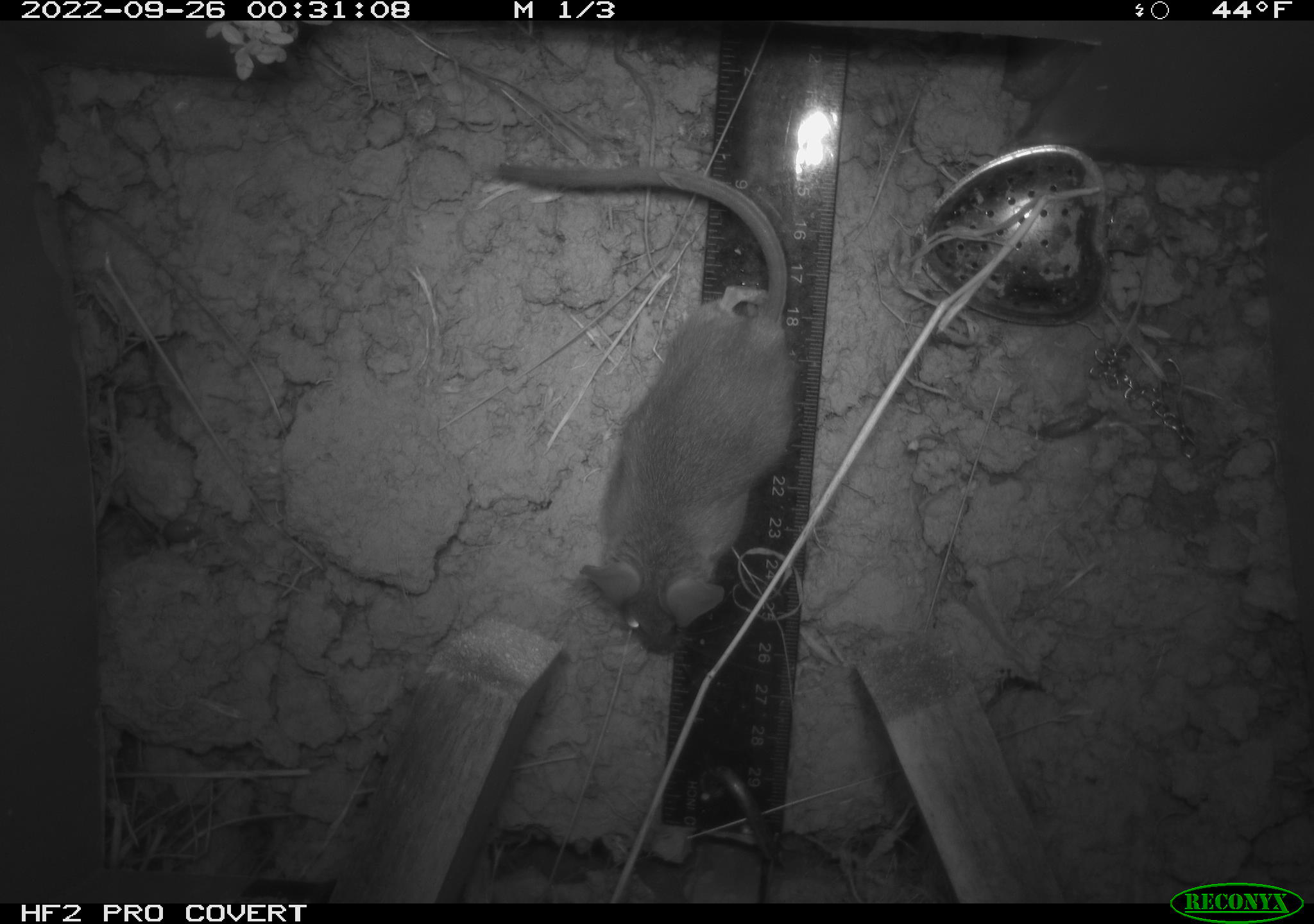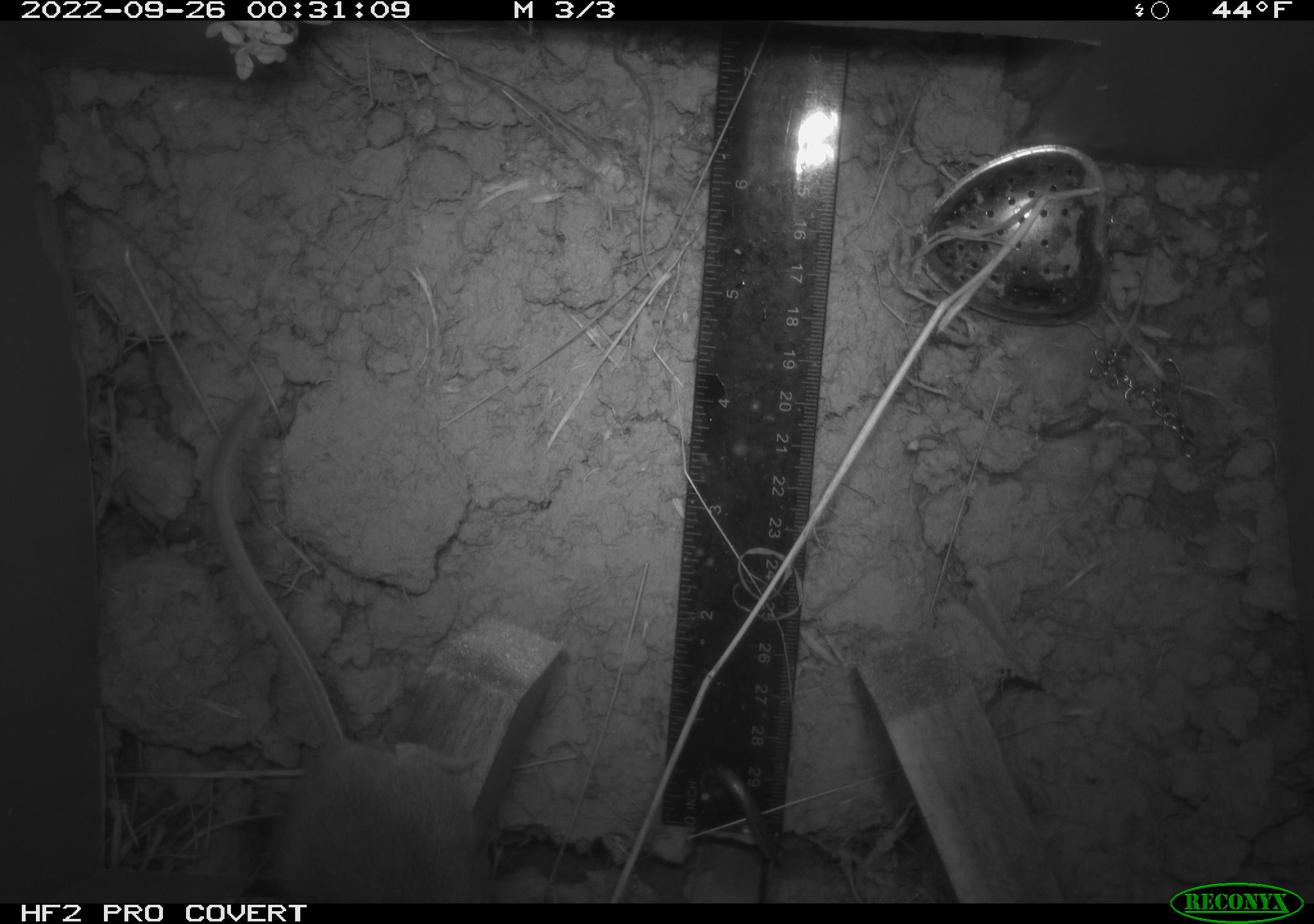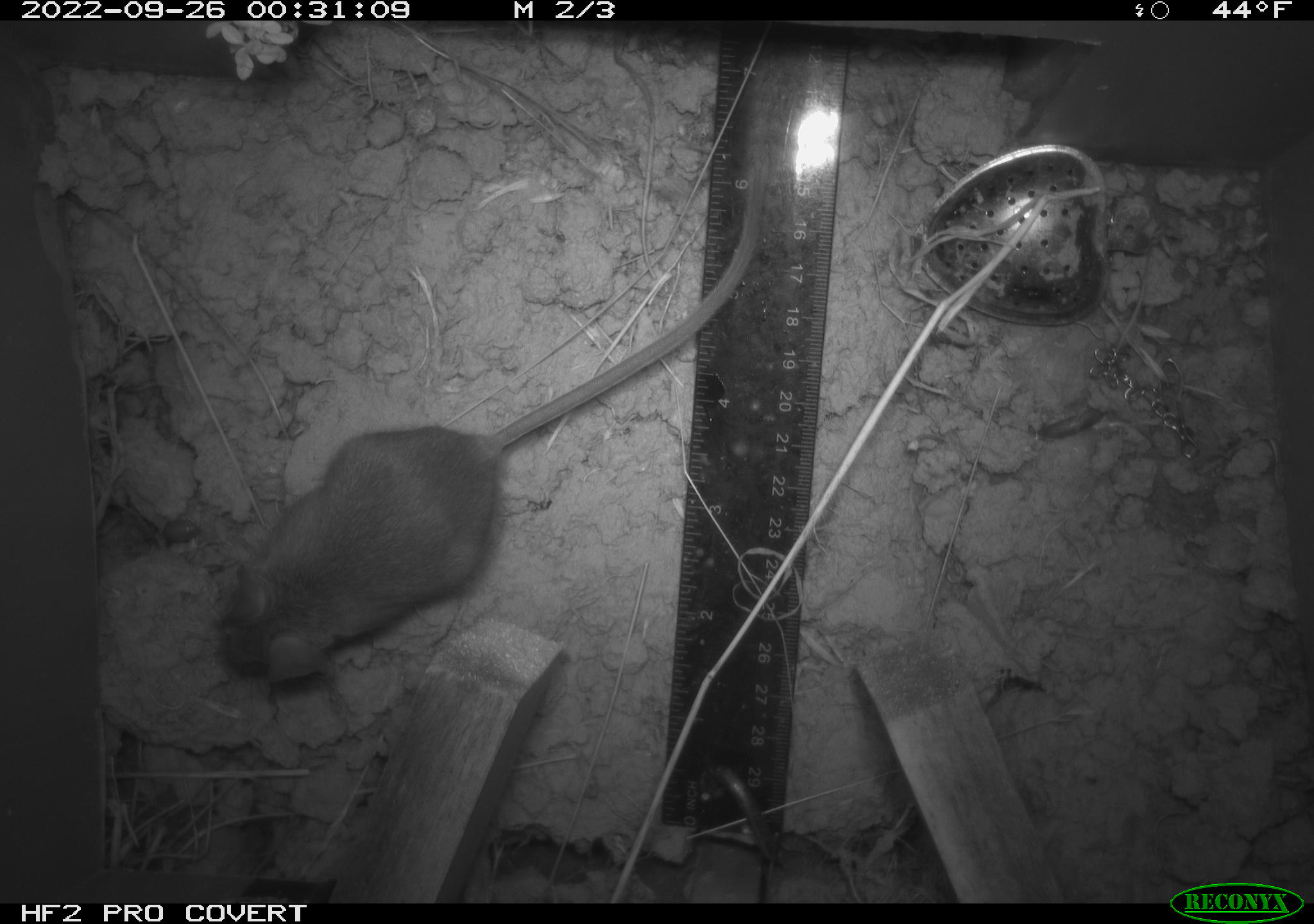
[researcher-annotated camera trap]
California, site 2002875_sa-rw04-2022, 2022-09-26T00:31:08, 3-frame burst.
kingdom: Animalia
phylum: Chordata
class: Mammalia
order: Rodentia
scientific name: Rodentia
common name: mouse species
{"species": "mouse species (Rodentia)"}